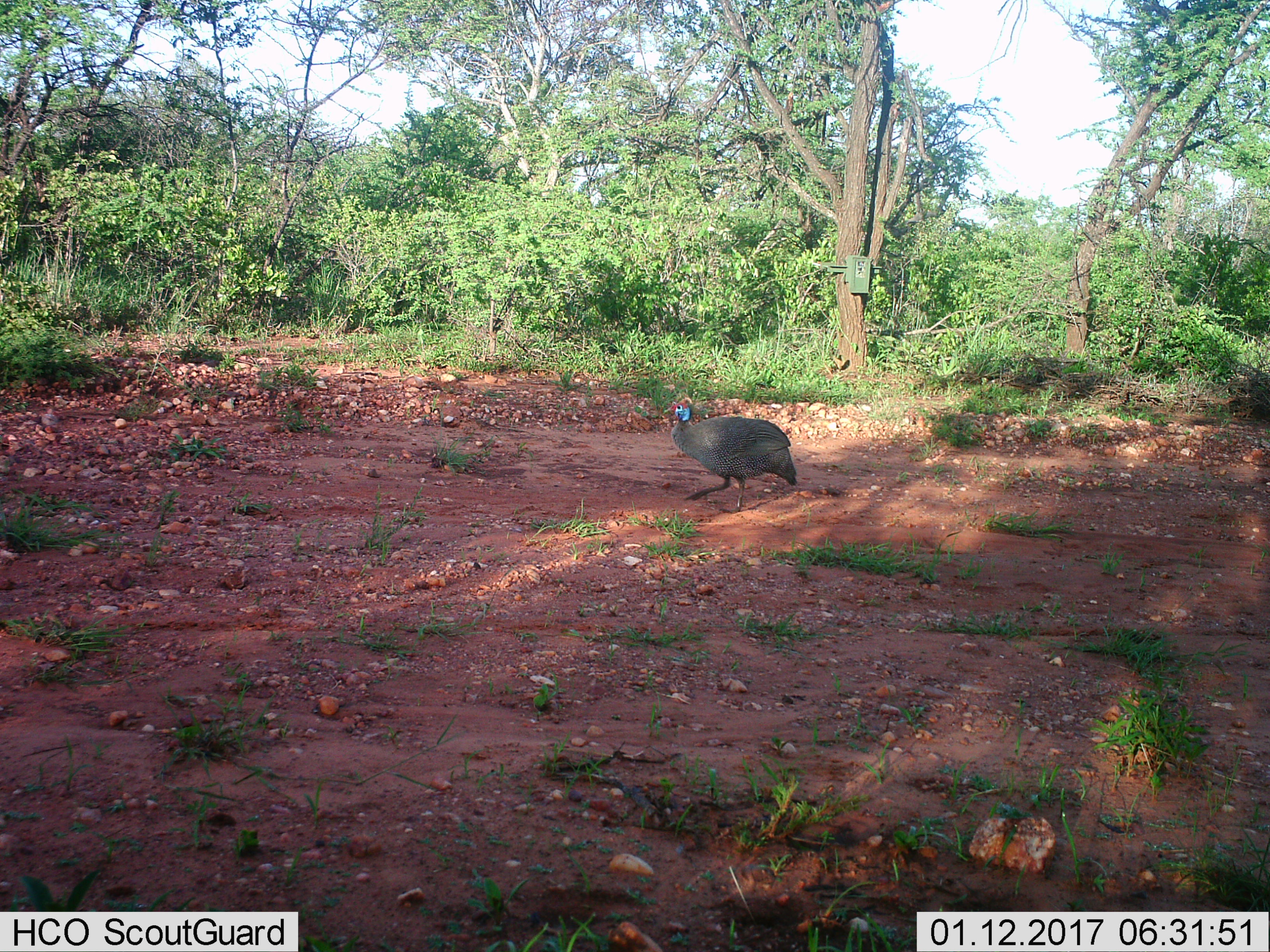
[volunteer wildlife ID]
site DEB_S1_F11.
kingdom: Animalia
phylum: Chordata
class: Aves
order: Galliformes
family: Numididae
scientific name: Numididae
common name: guineafowl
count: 1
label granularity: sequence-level